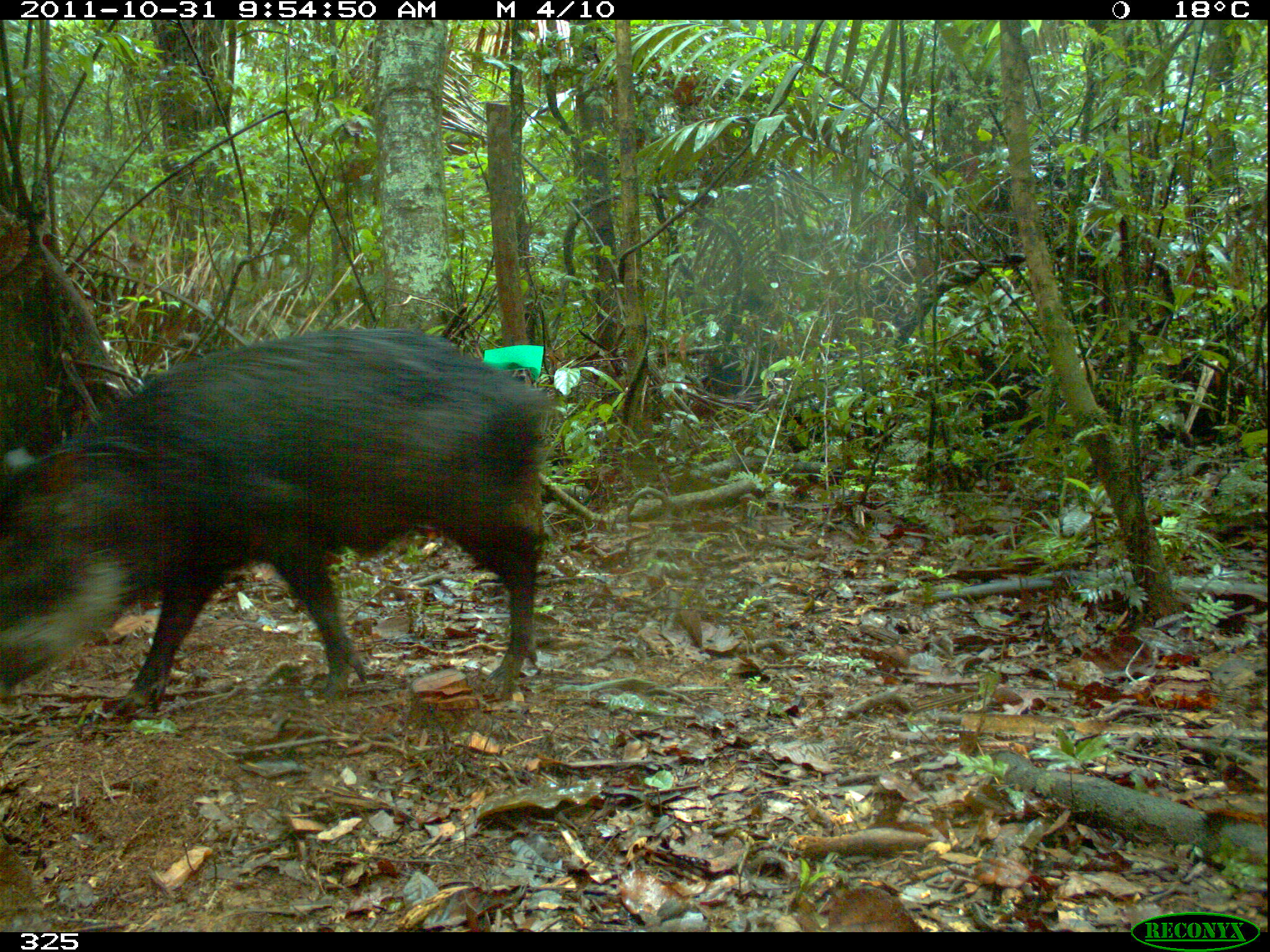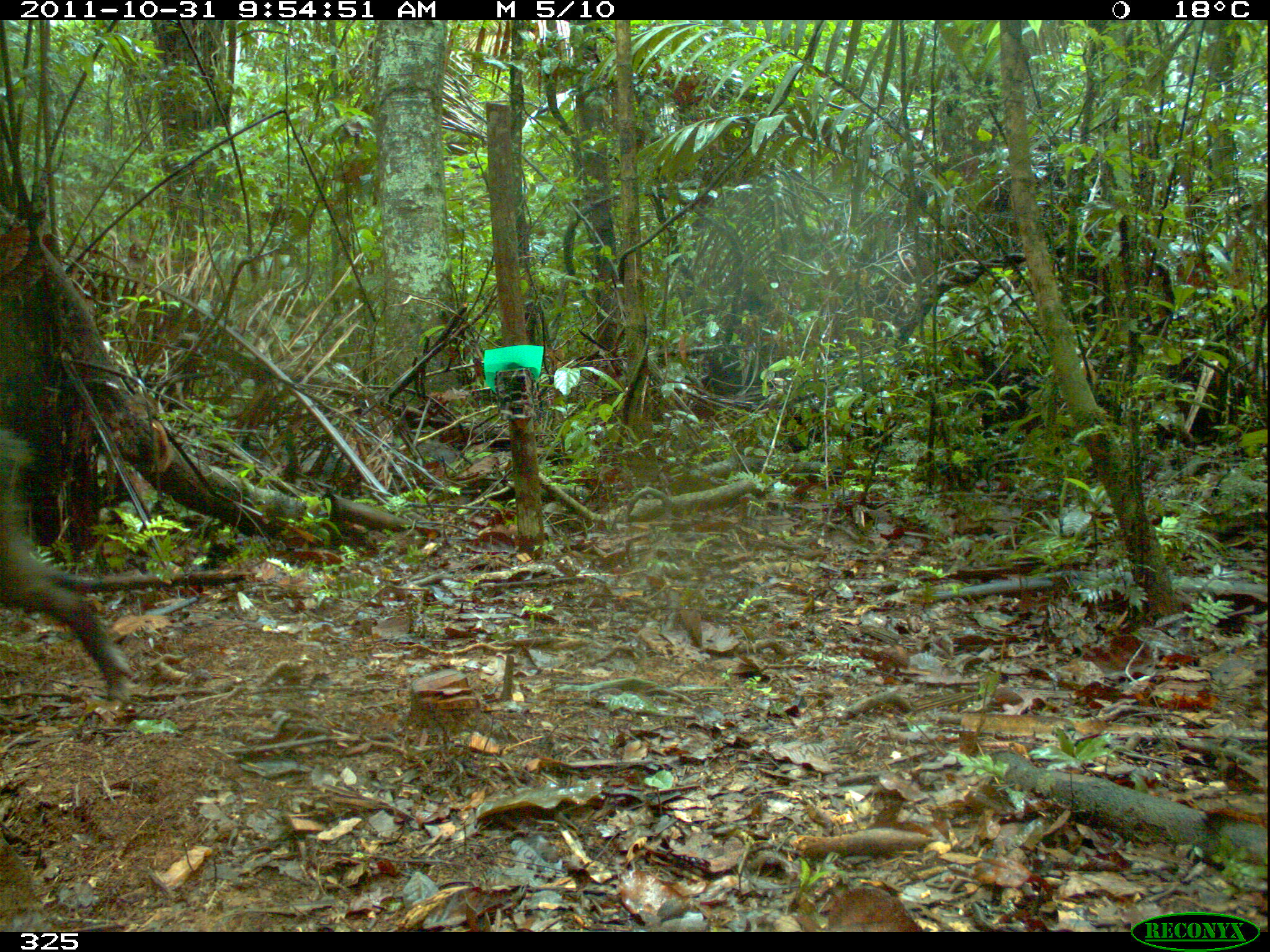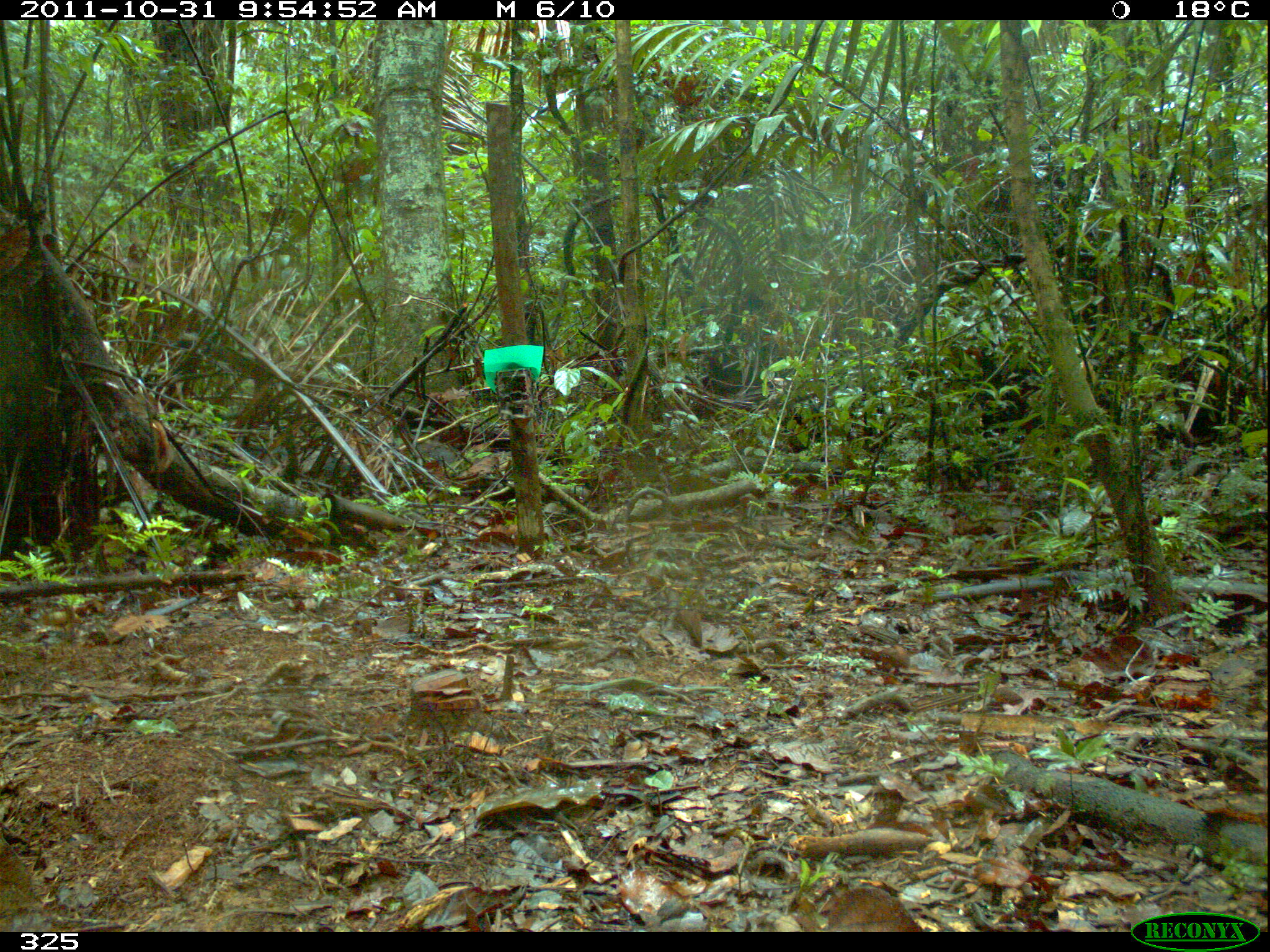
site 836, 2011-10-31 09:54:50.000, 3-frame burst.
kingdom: Animalia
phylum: Chordata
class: Mammalia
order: Artiodactyla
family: Tayassuidae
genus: Tayassu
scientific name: Tayassu pecari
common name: white-lipped peccary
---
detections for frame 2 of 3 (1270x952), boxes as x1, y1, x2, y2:
tayassu pecari: 0, 431, 138, 702